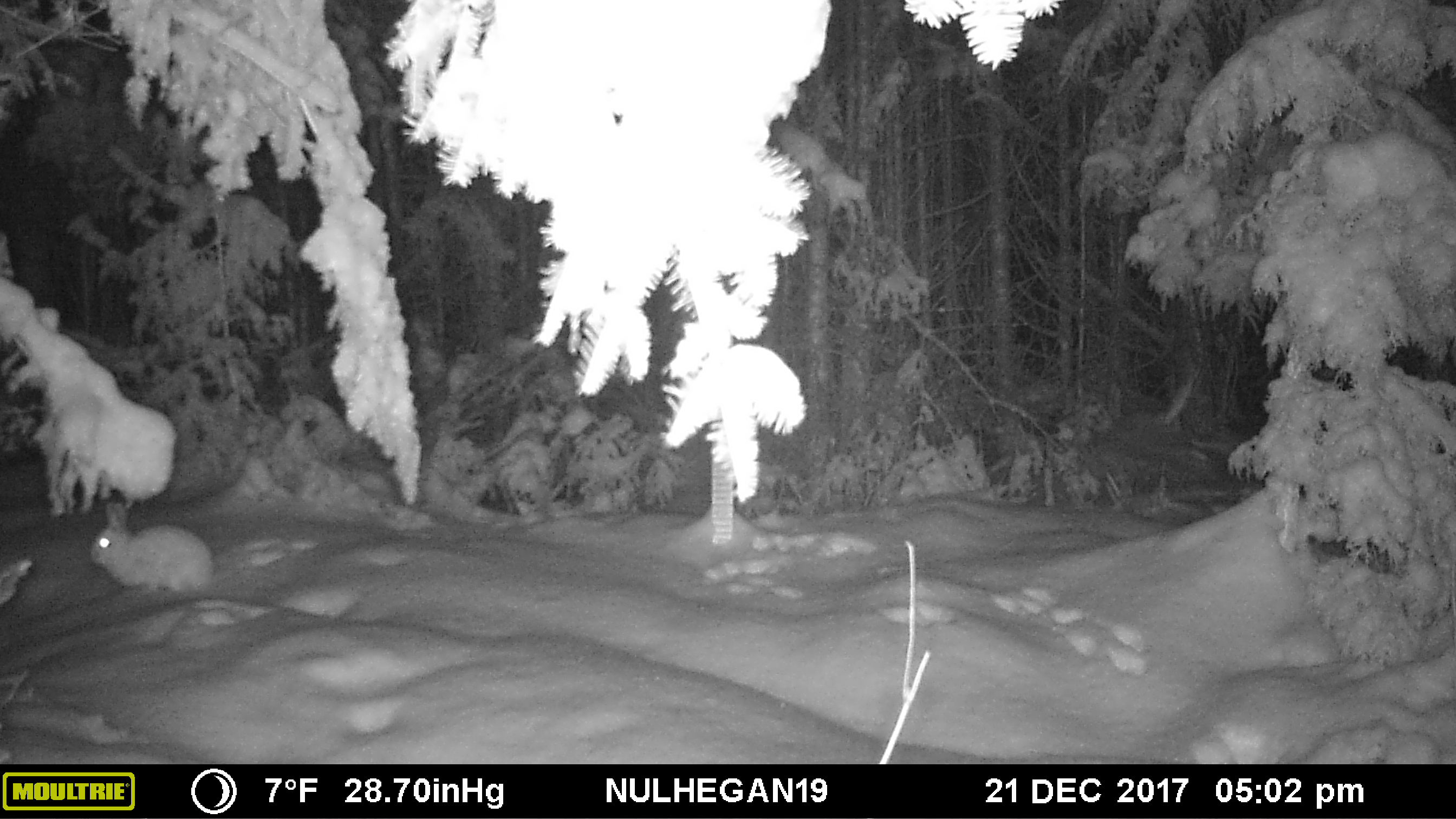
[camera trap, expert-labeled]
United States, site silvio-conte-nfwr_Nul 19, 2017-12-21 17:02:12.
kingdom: Animalia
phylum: Chordata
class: Mammalia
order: Lagomorpha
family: Leporidae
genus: Lepus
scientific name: Lepus americanus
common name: snowshoe hare